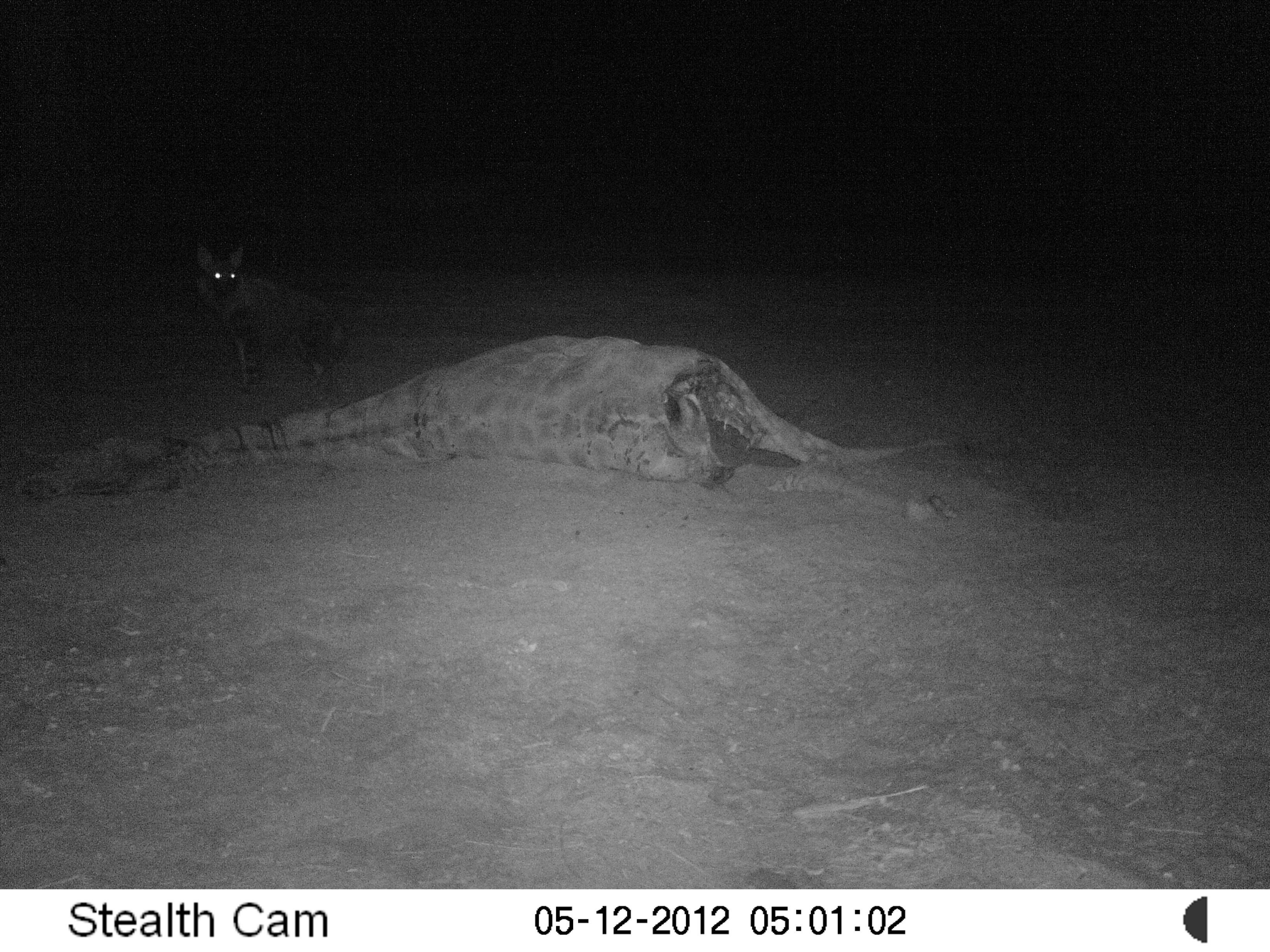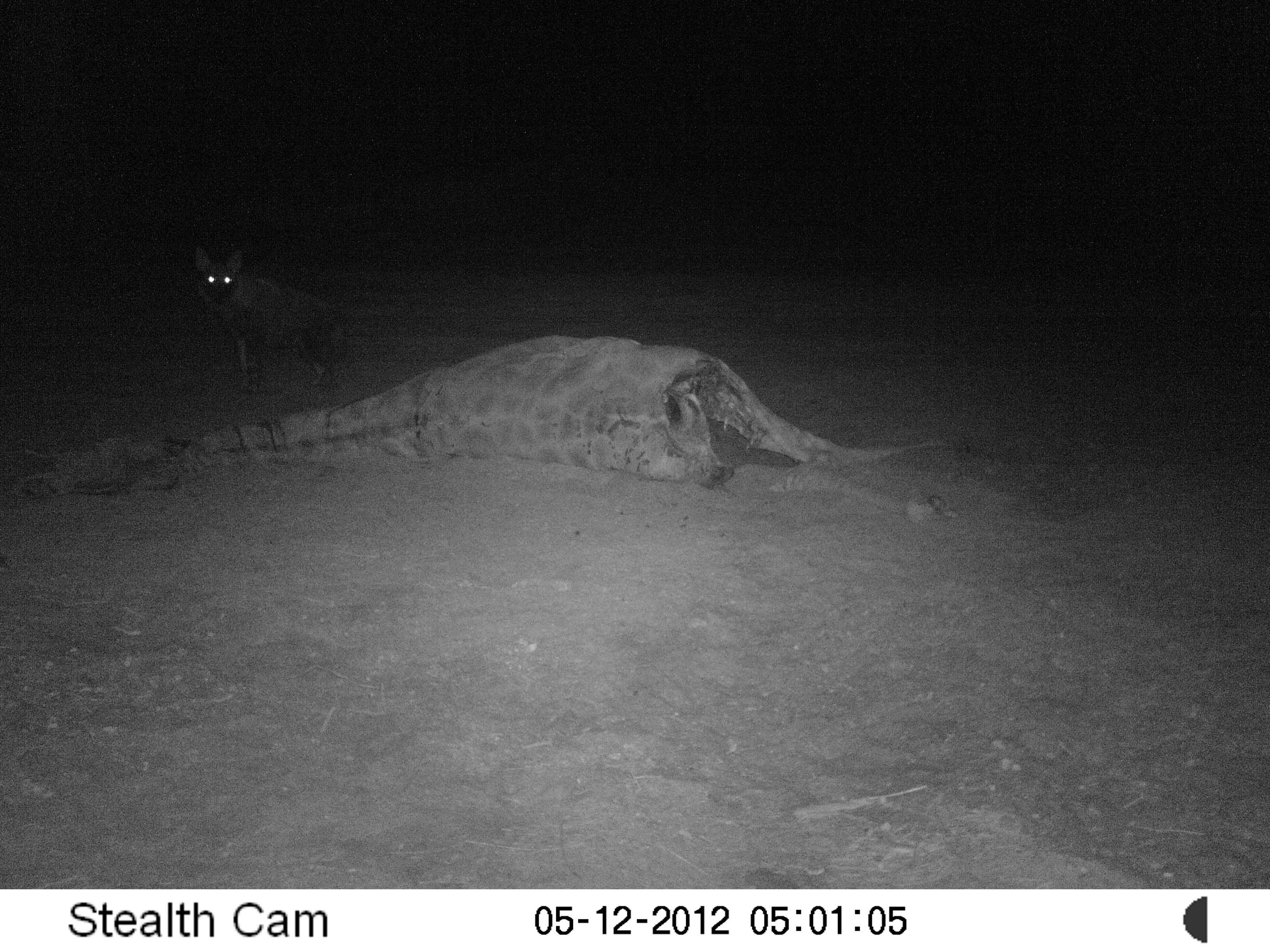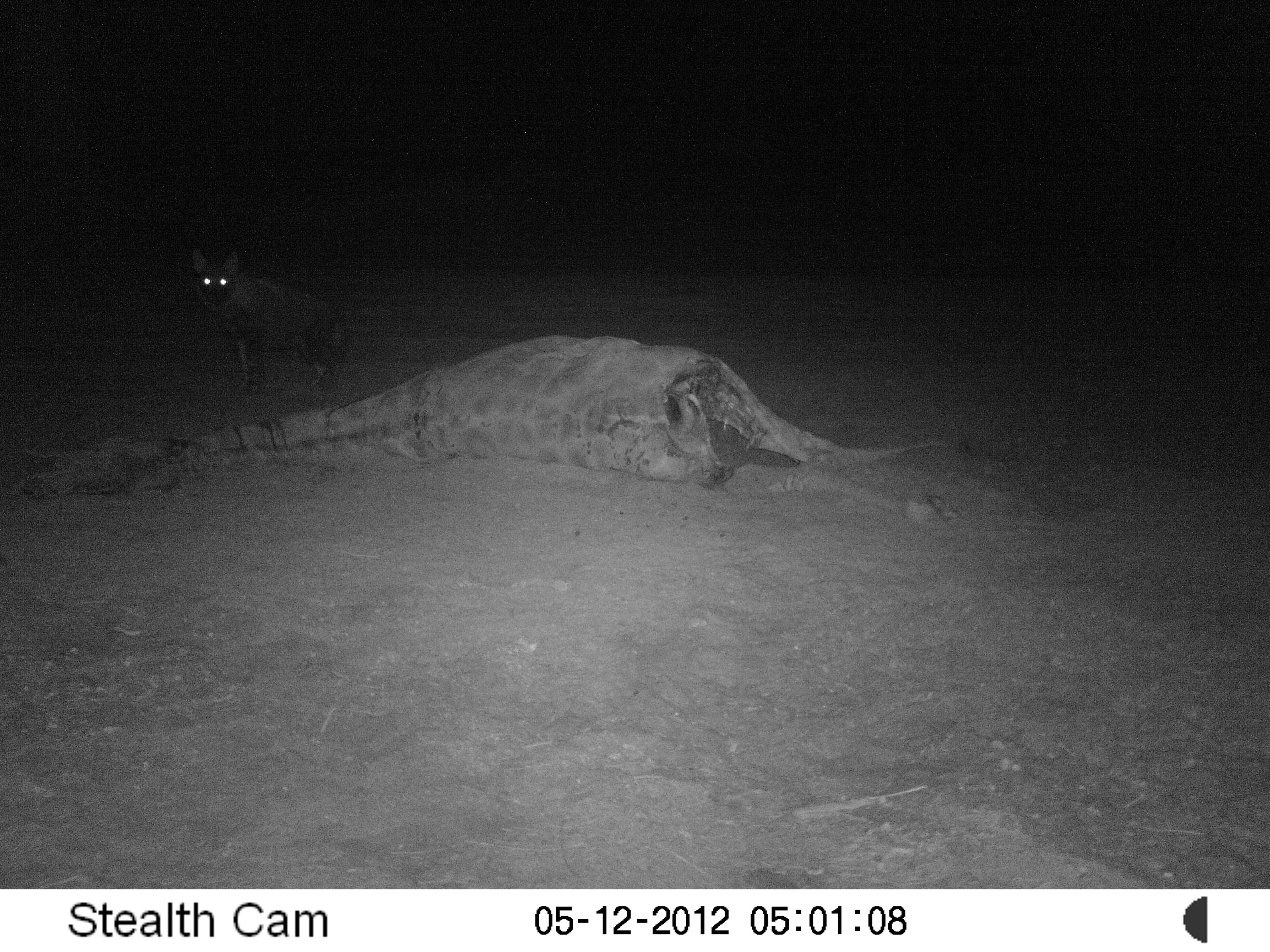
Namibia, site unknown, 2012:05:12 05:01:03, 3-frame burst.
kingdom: Animalia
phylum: Chordata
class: Mammalia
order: Carnivora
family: Hyaenidae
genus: Parahyaena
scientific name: Parahyaena brunnea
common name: brown hyena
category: hyaena brunnea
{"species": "hyaena brunnea (brown hyena) (Parahyaena brunnea)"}